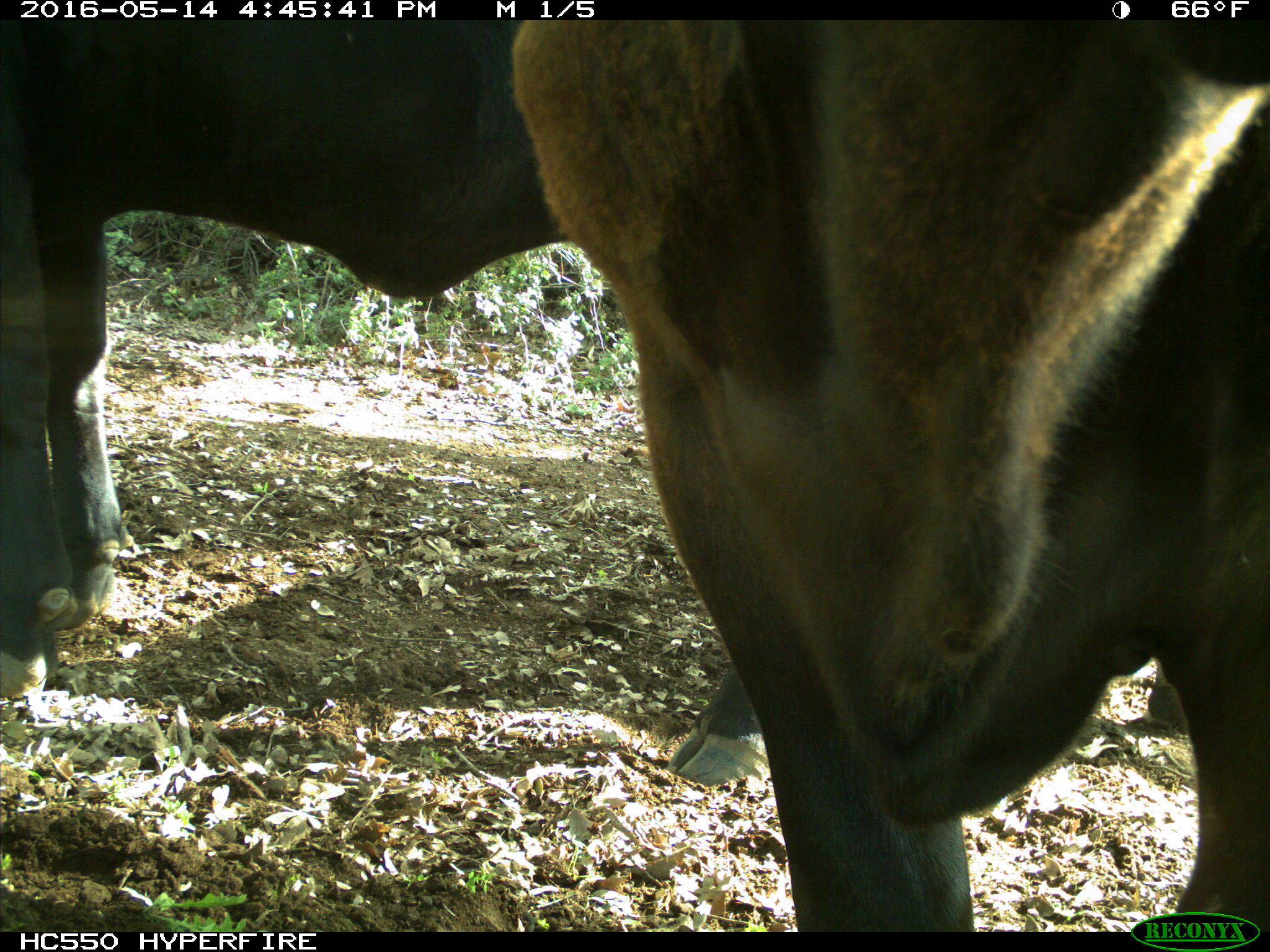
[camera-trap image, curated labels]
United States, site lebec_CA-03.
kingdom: Animalia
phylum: Chordata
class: Mammalia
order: Artiodactyla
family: Bovidae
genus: Bos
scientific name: Bos taurus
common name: domestic cow